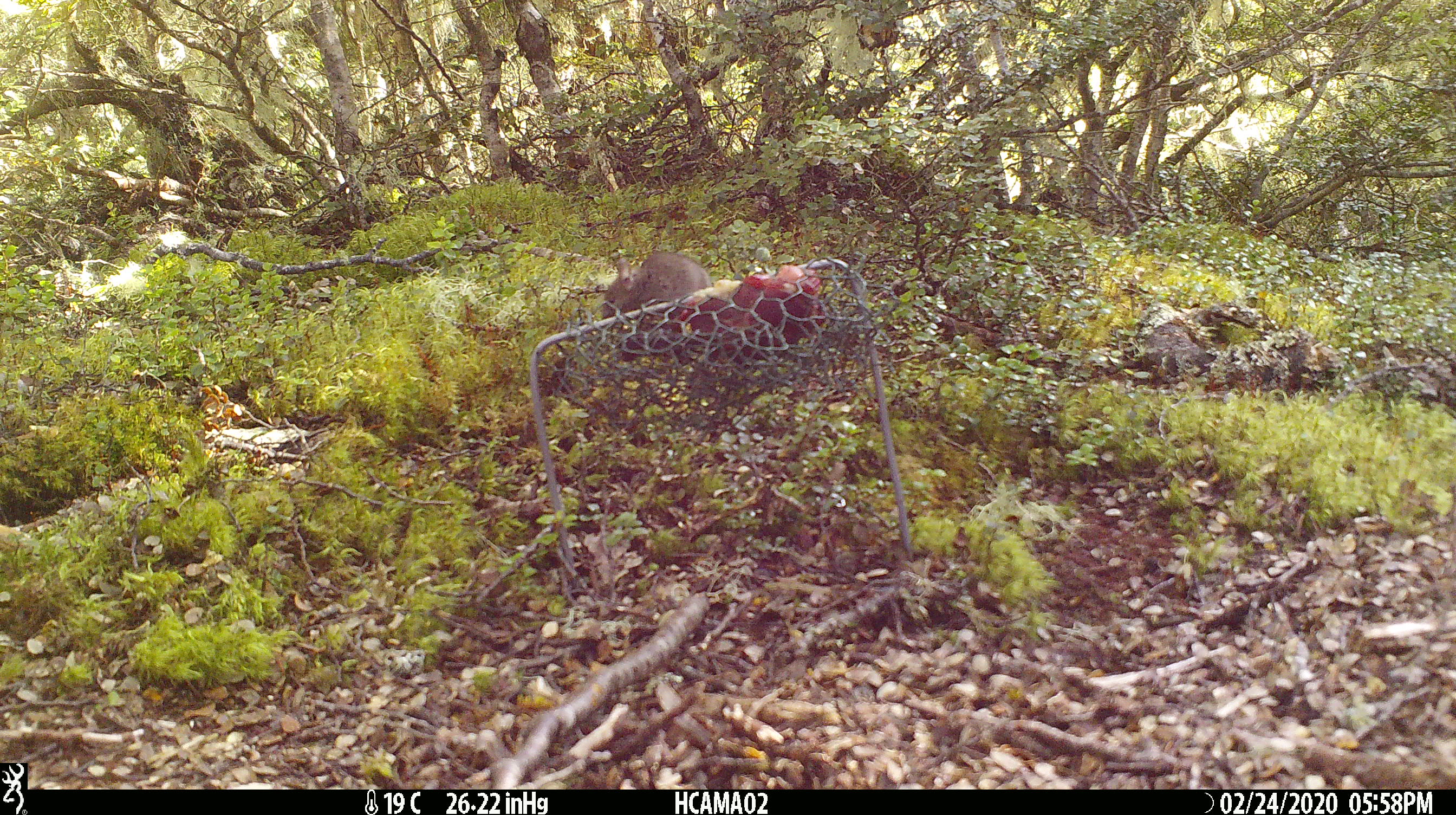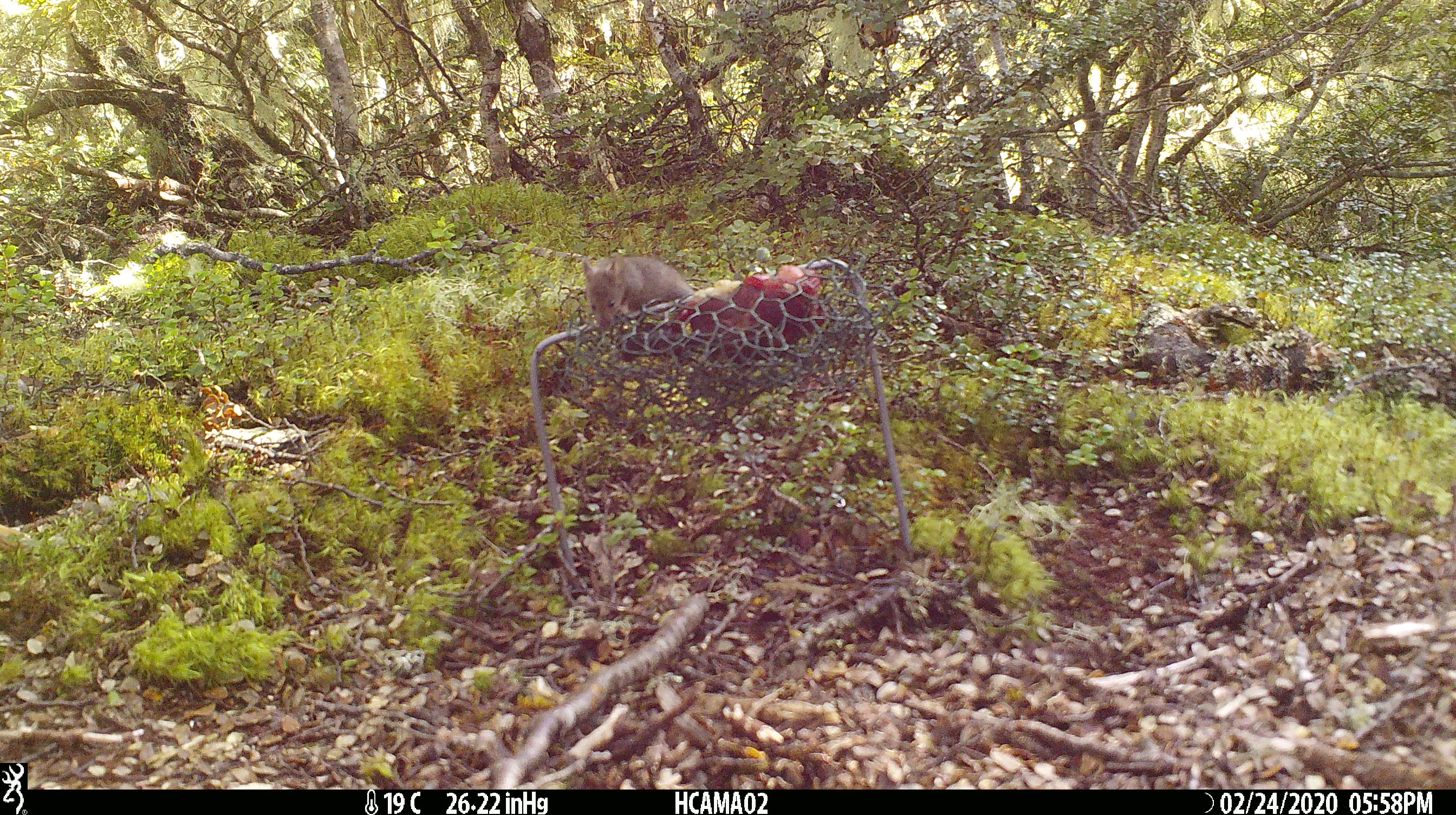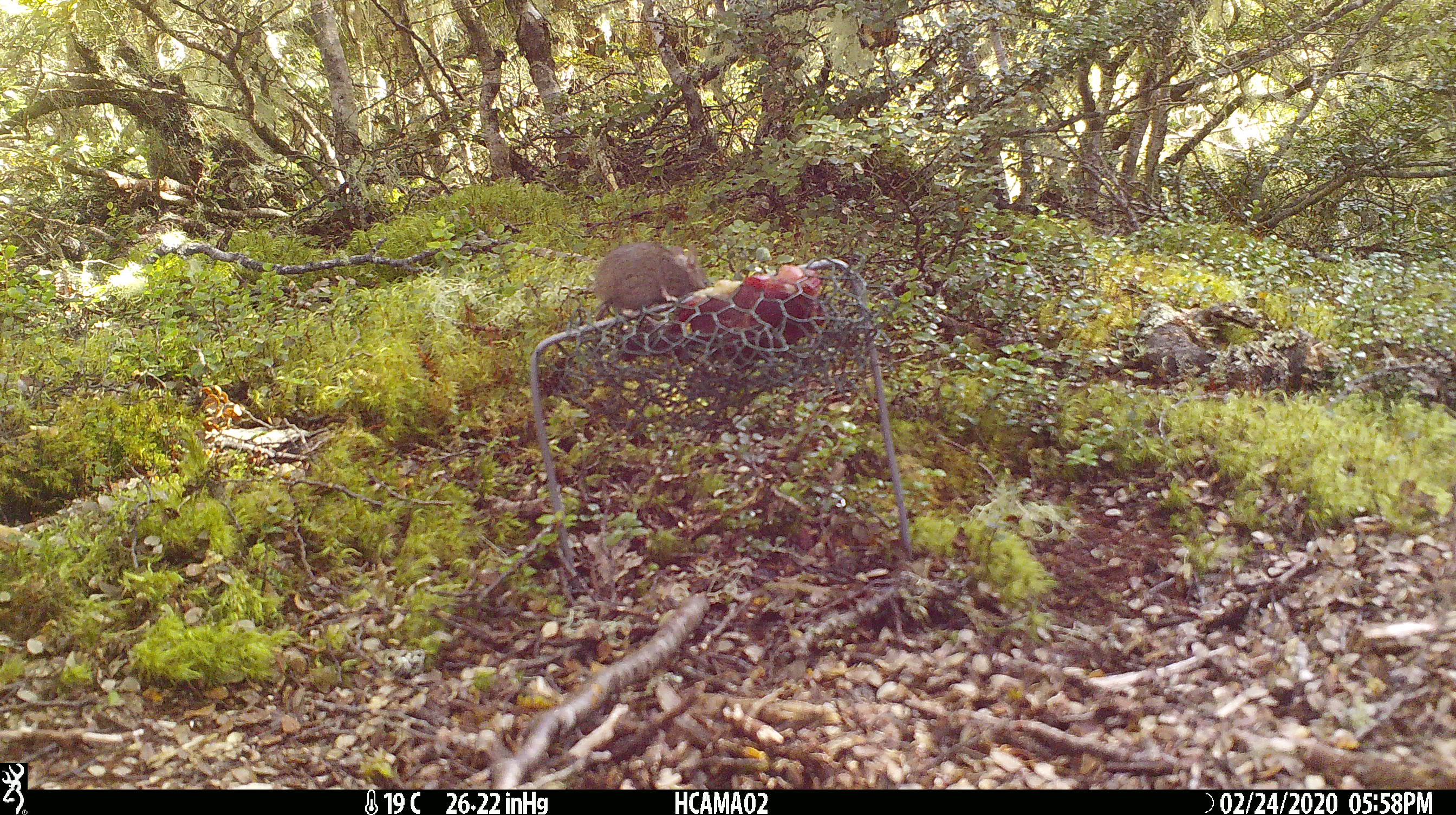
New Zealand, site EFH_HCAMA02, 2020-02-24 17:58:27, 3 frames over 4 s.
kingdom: Animalia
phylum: Chordata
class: Mammalia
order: Rodentia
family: Muridae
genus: Mus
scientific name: Mus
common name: mouse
Mouse (Mus).